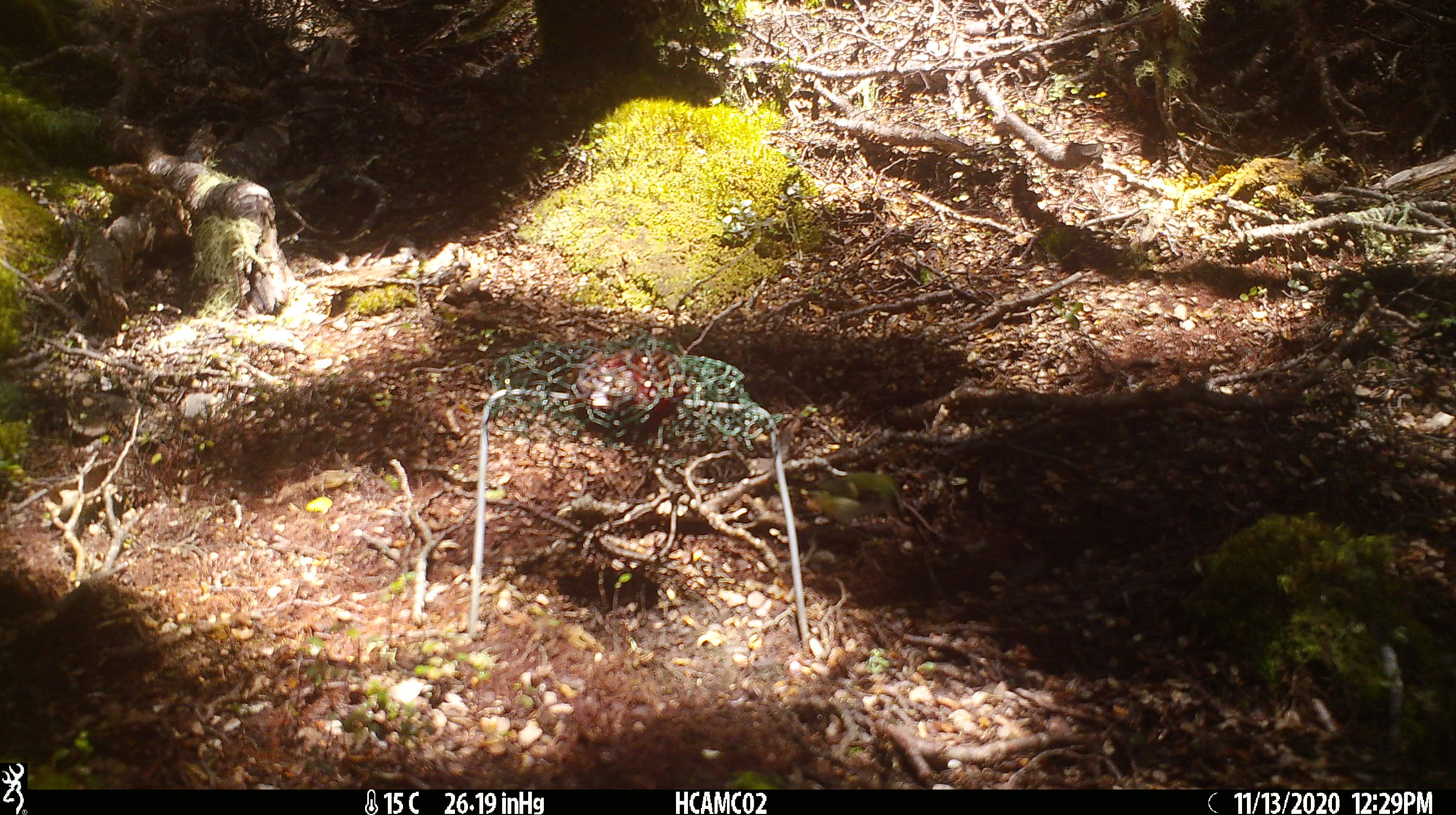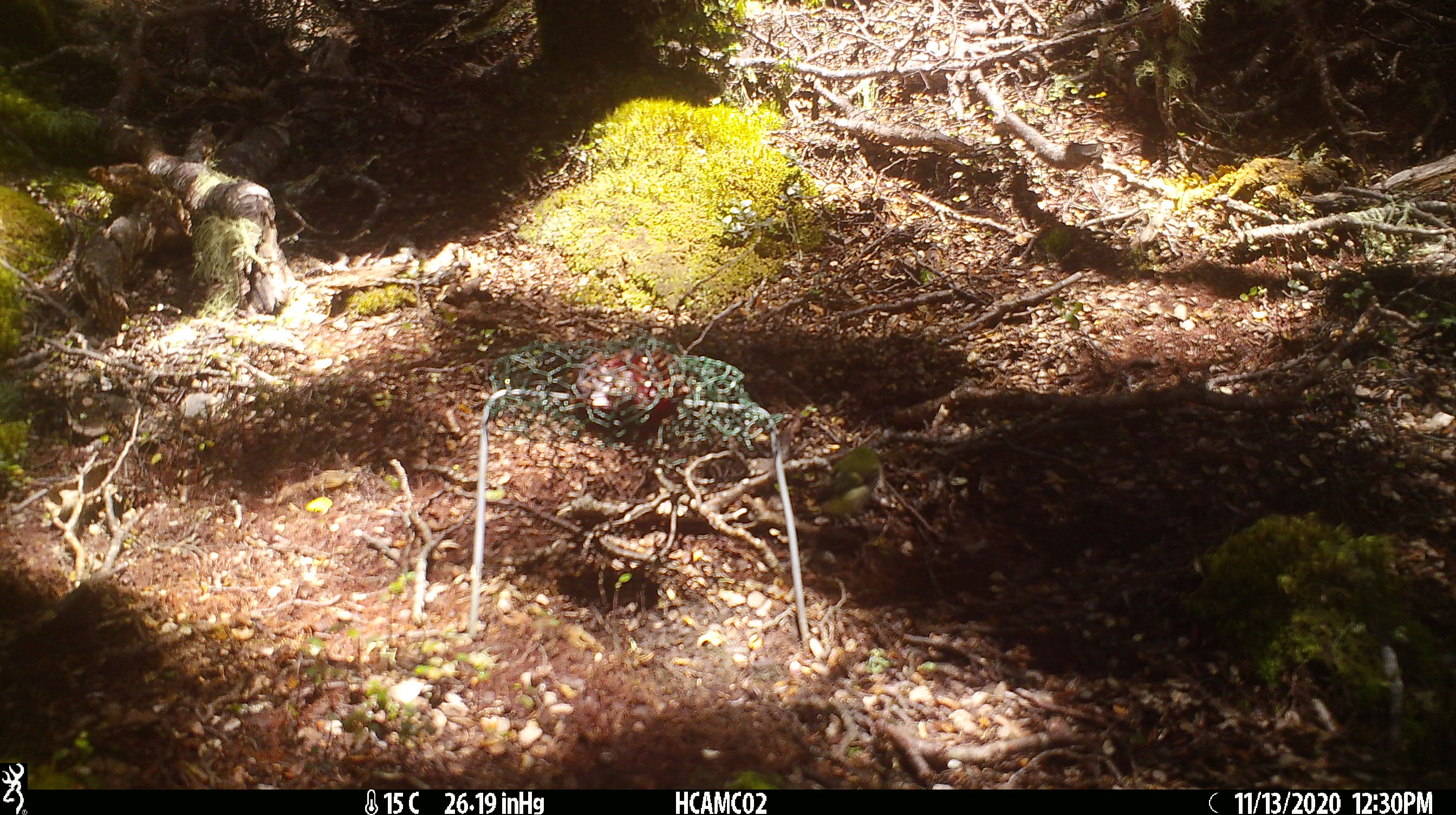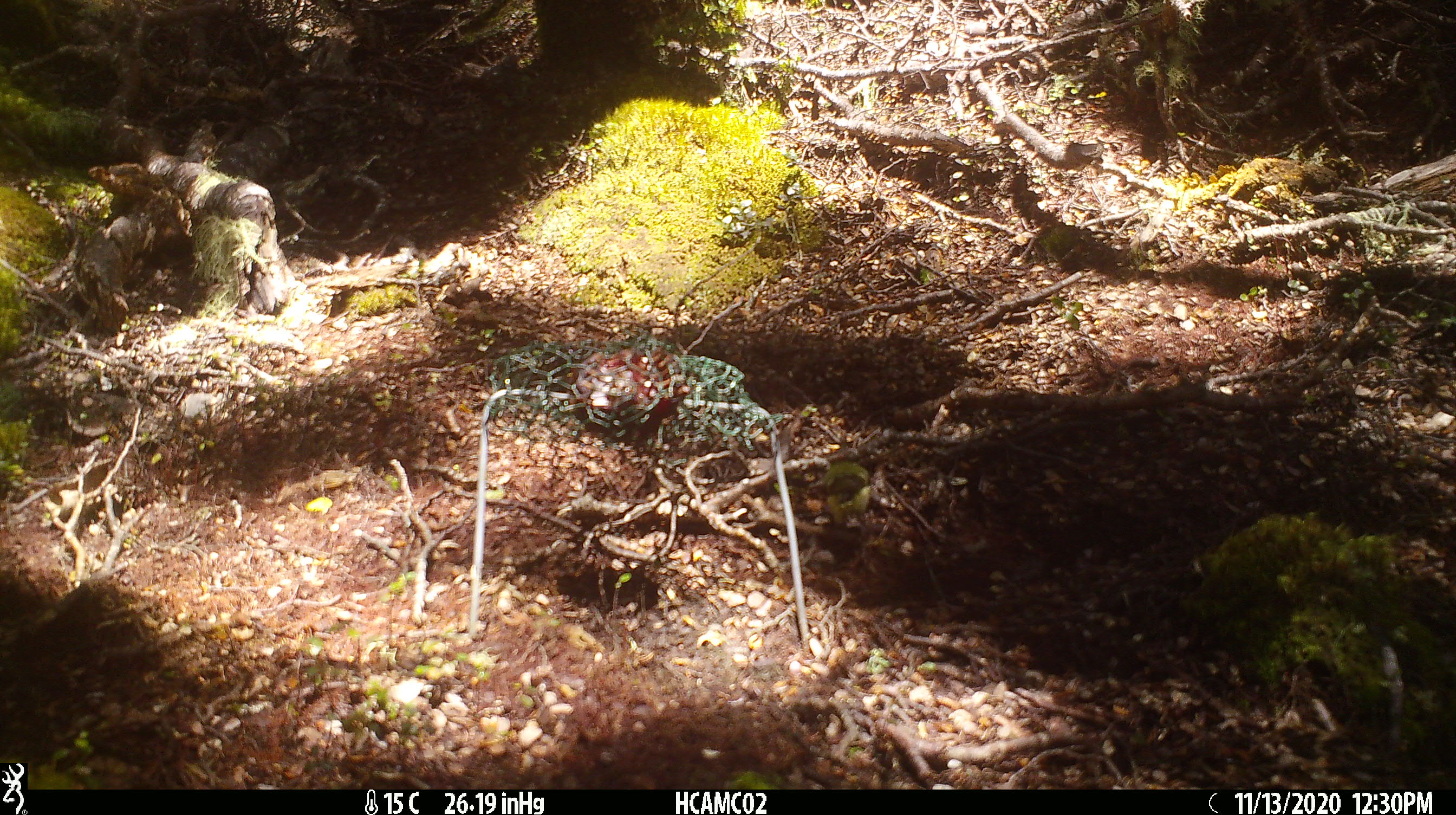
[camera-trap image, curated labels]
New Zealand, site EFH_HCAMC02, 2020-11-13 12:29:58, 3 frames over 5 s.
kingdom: Animalia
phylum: Chordata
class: Aves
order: Passeriformes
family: Acanthisittidae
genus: Acanthisitta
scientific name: Acanthisitta chloris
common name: rifleman